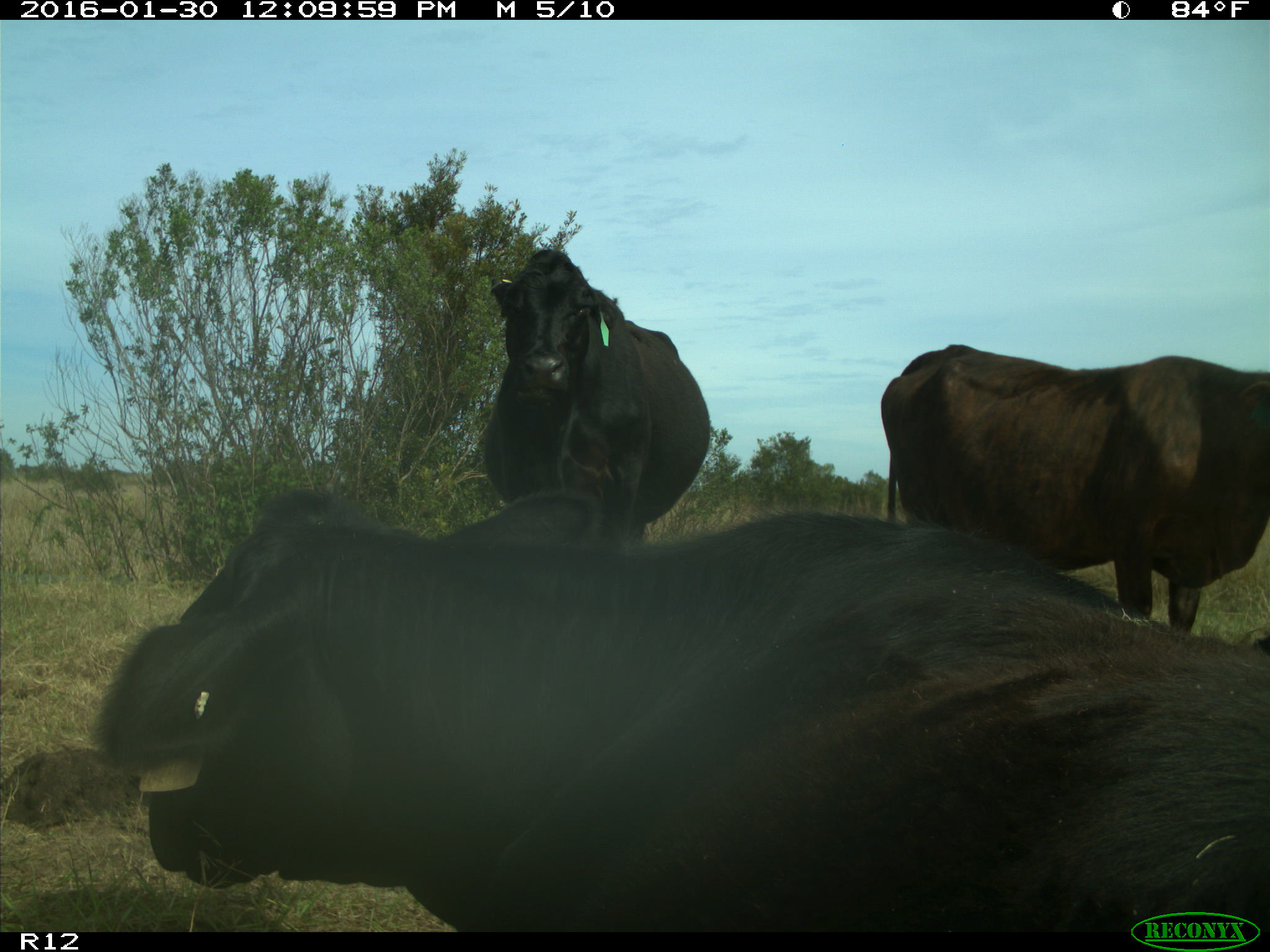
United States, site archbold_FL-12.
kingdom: Animalia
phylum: Chordata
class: Mammalia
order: Artiodactyla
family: Bovidae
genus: Bos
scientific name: Bos taurus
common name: domestic cow